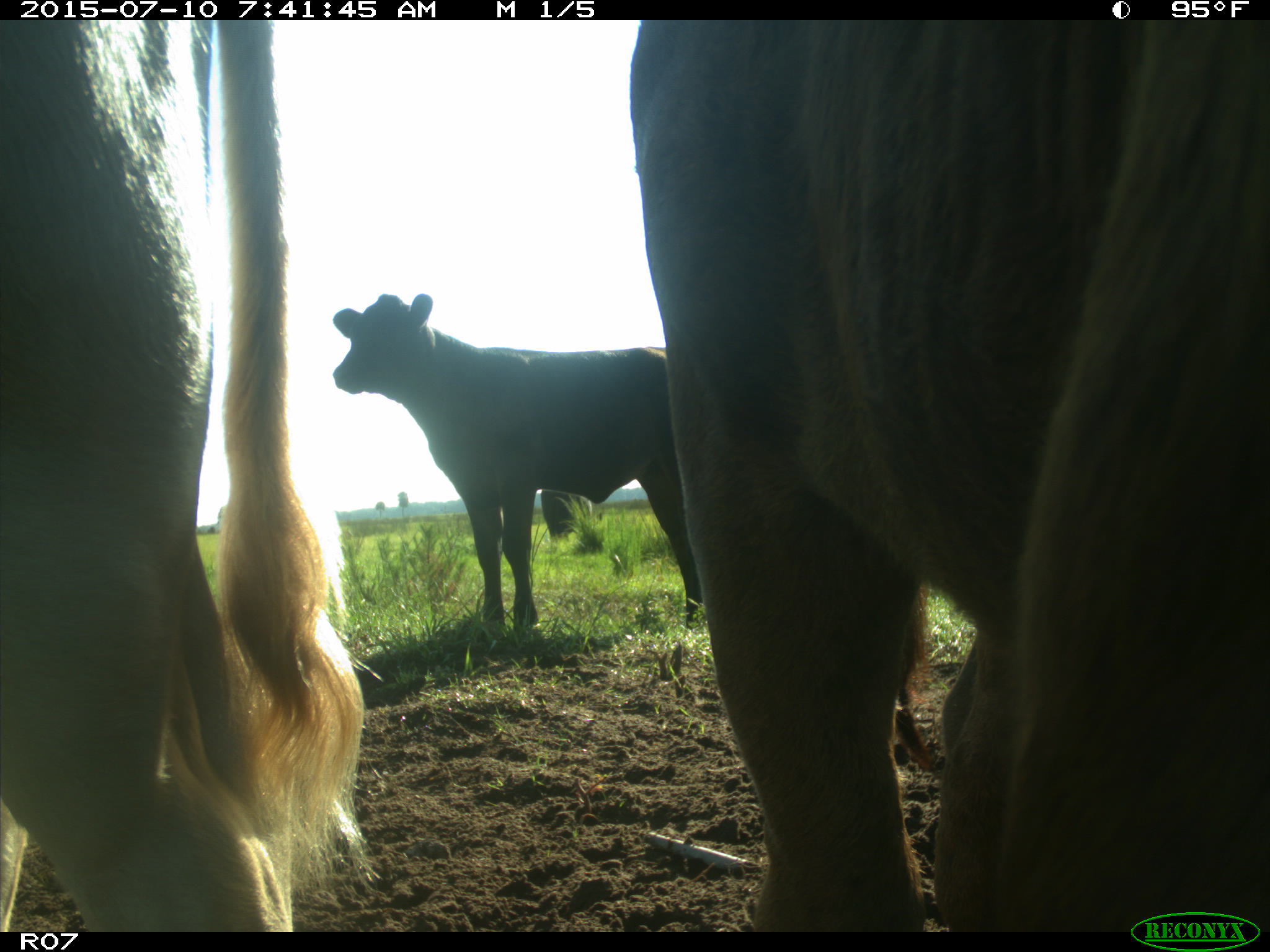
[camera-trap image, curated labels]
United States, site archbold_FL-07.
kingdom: Animalia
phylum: Chordata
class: Mammalia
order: Artiodactyla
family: Bovidae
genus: Bos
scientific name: Bos taurus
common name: domestic cow